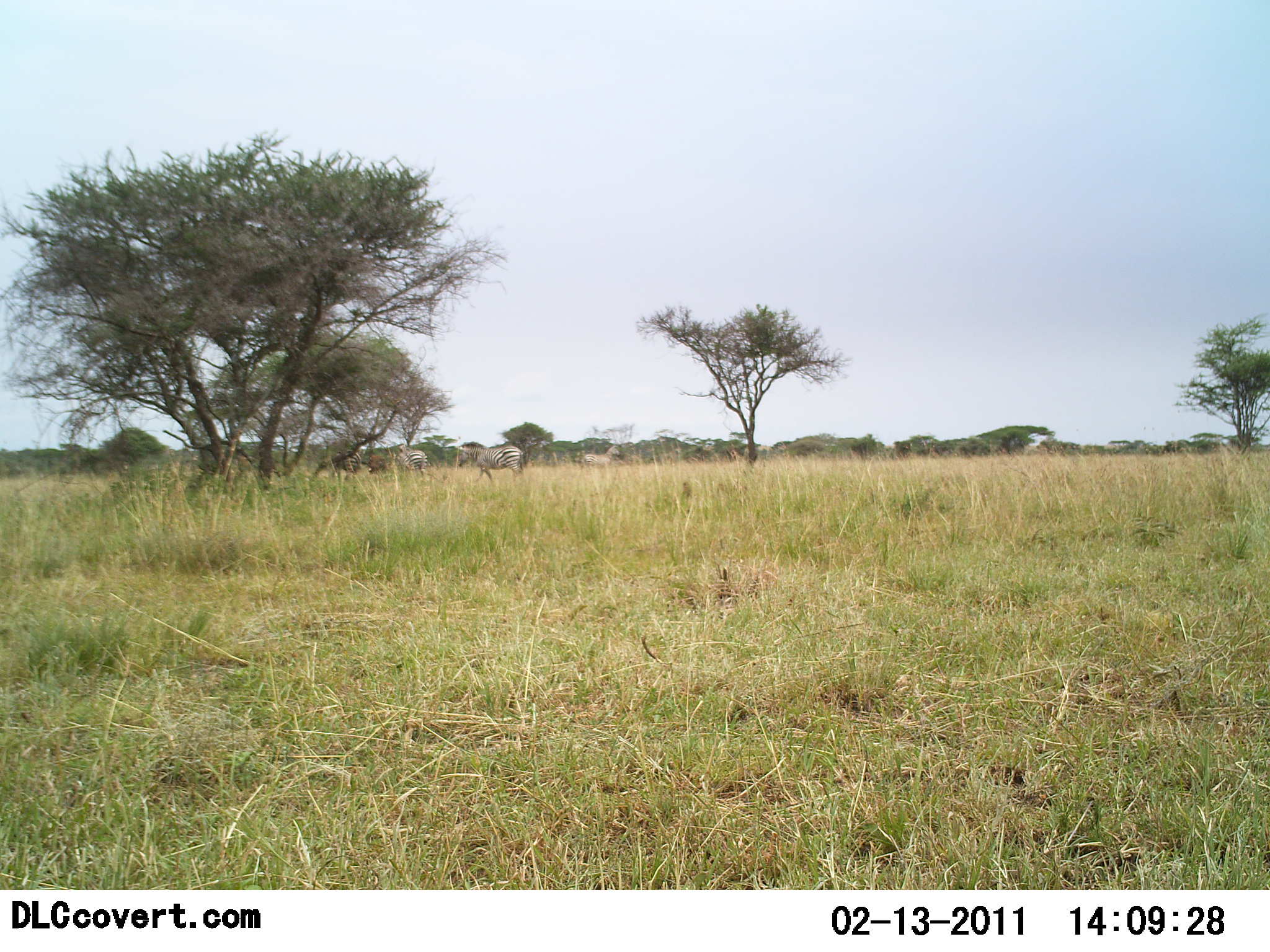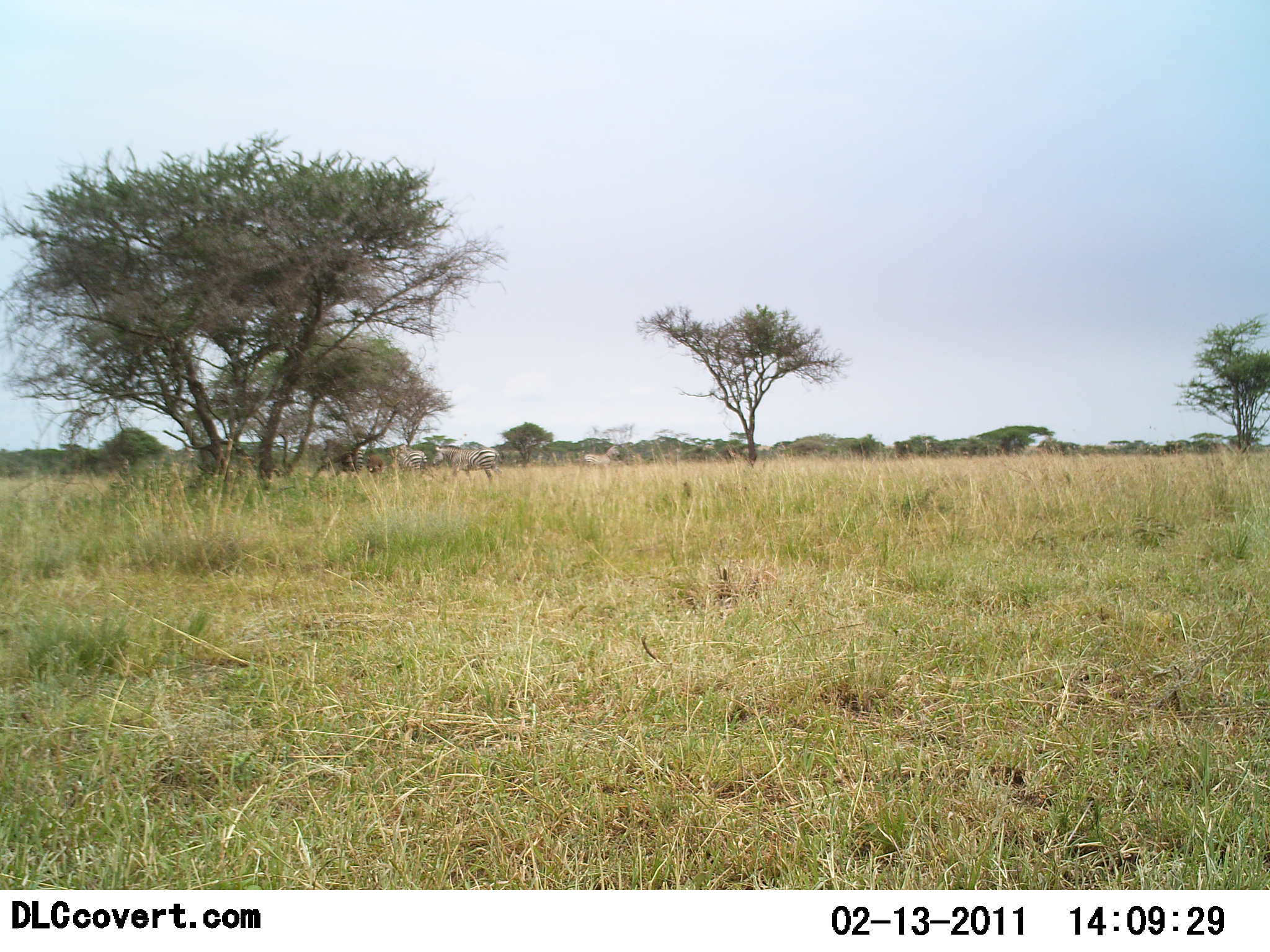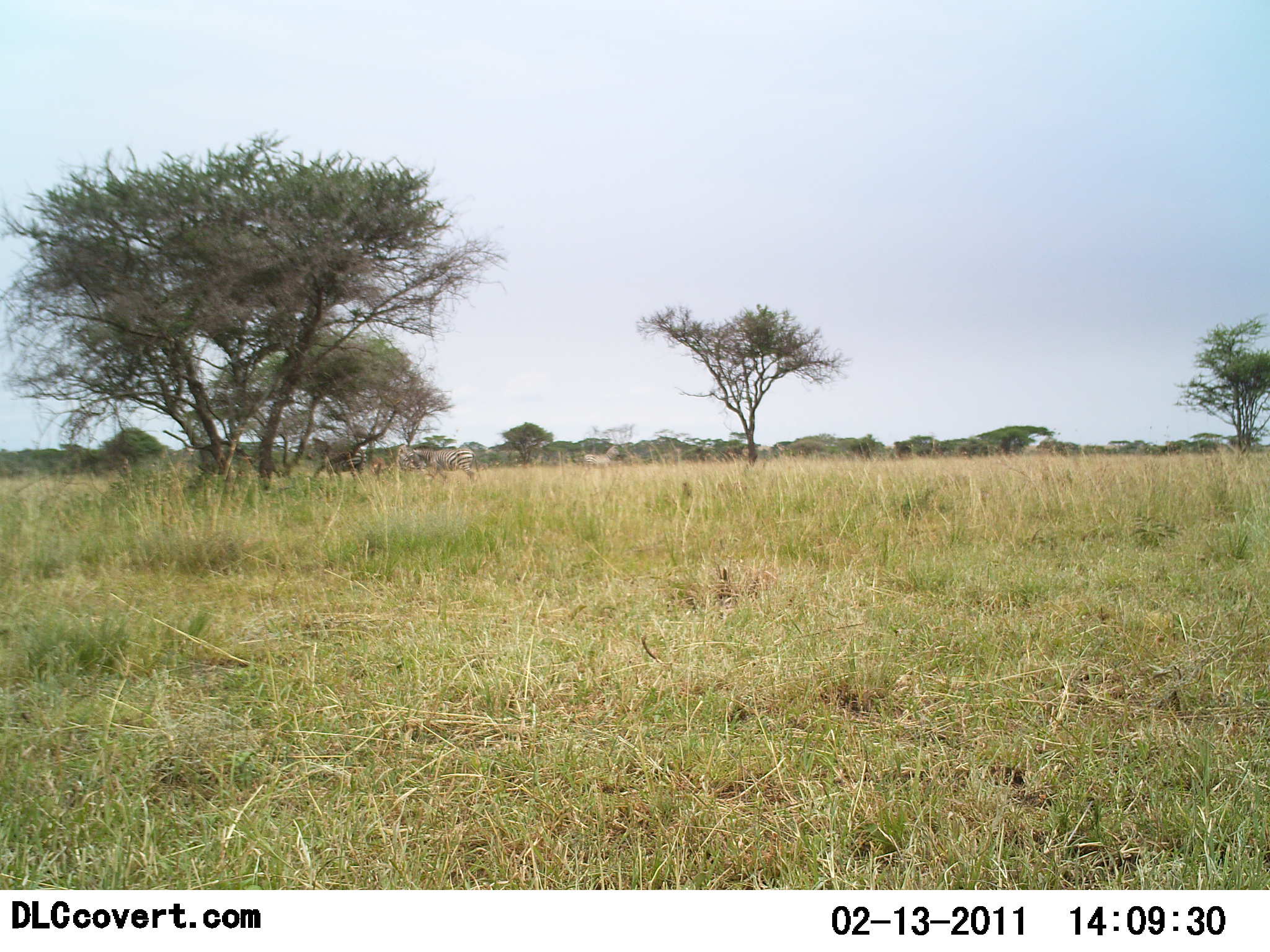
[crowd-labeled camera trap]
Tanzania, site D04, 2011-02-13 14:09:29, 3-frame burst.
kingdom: Animalia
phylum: Chordata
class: Mammalia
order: Perissodactyla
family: Equidae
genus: Equus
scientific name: Equus quagga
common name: plains zebra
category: zebra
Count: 4.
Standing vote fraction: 30%.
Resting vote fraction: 0%.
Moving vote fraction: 80%.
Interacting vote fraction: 0%.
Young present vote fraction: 0%.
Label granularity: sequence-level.